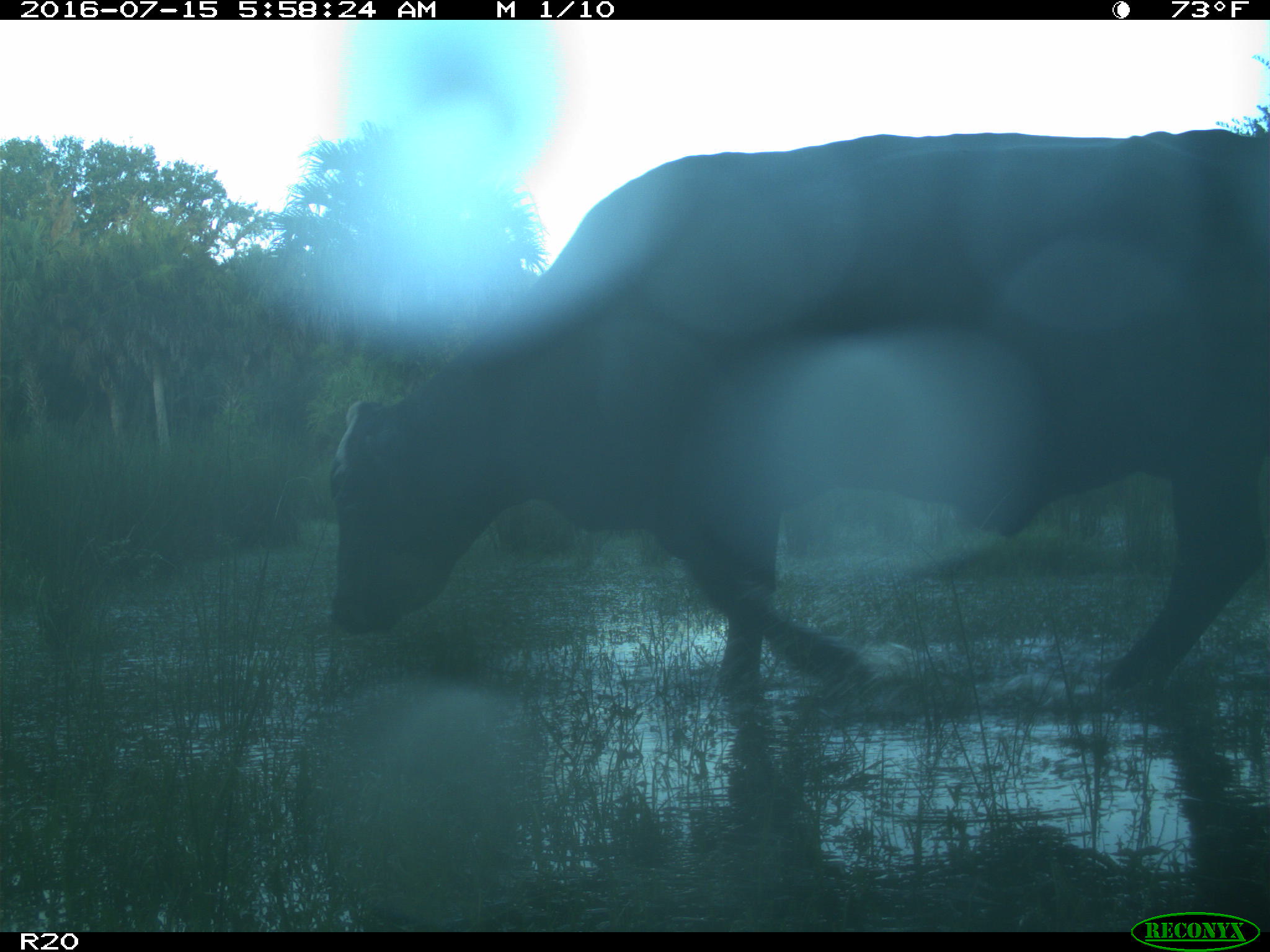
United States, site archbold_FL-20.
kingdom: Animalia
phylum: Chordata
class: Mammalia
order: Artiodactyla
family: Bovidae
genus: Bos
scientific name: Bos taurus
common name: domestic cow